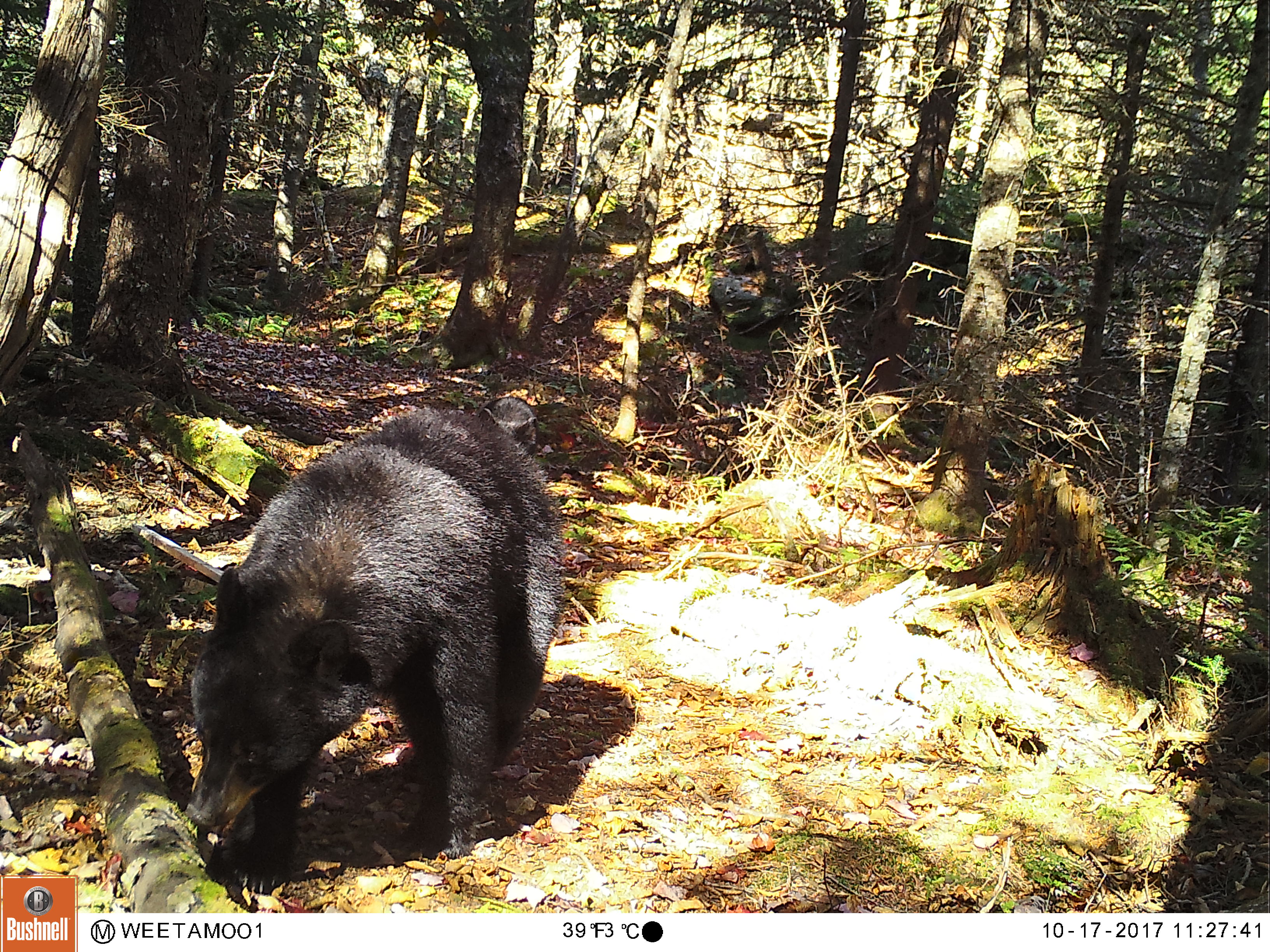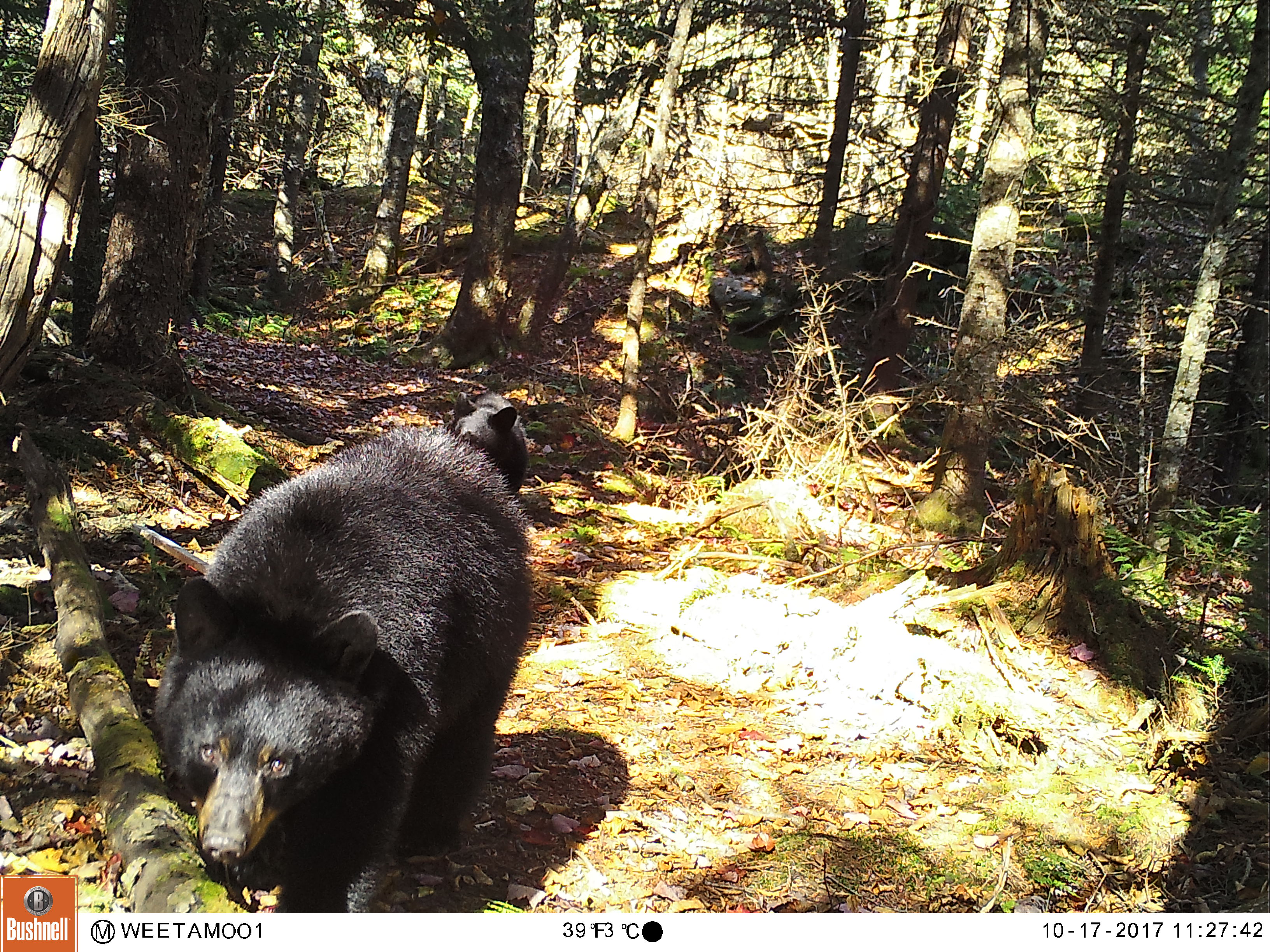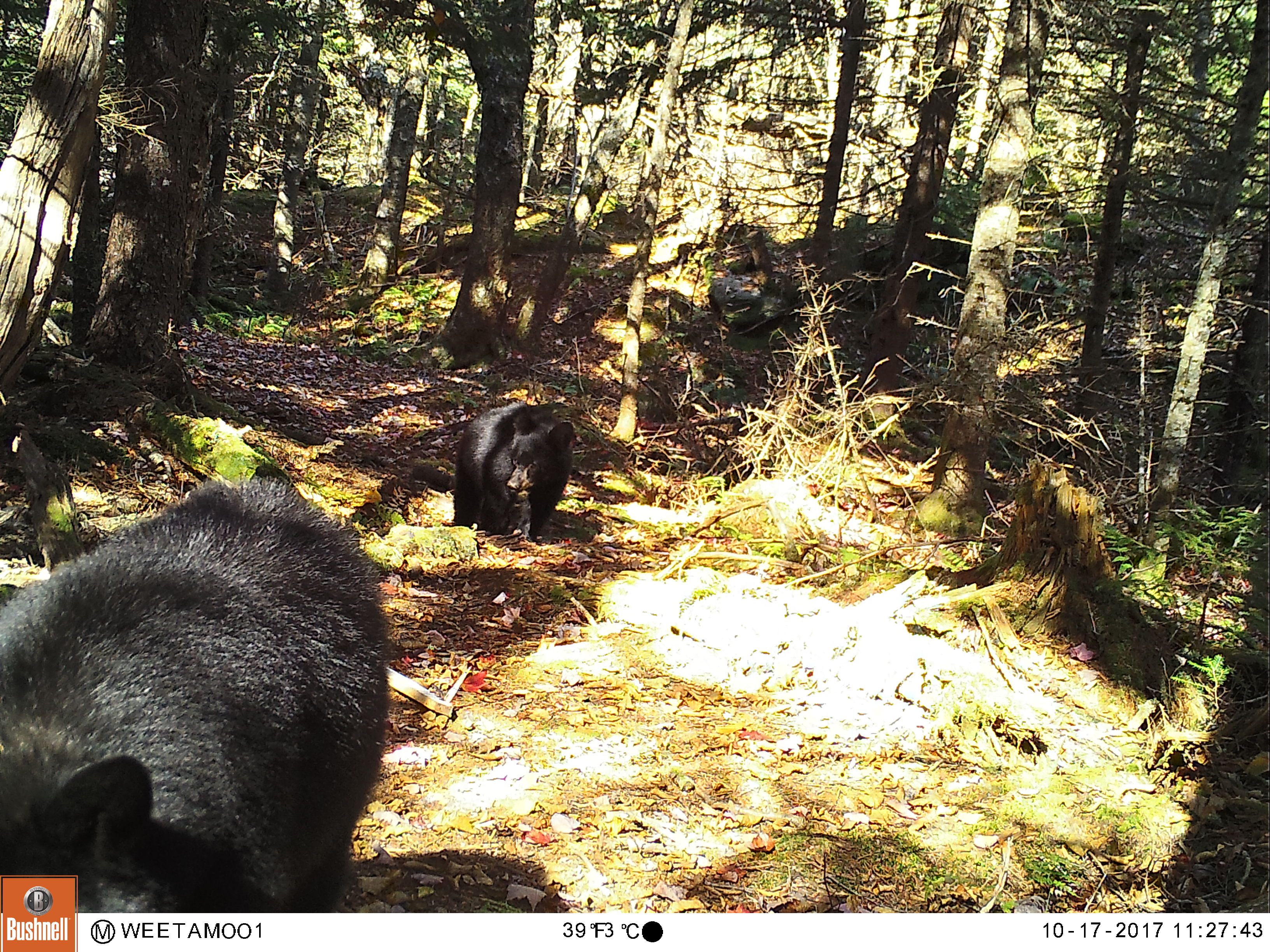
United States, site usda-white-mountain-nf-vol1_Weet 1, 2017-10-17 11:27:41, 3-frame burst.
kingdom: Animalia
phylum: Chordata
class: Mammalia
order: Carnivora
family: Ursidae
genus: Ursus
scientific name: Ursus americanus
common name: black bear